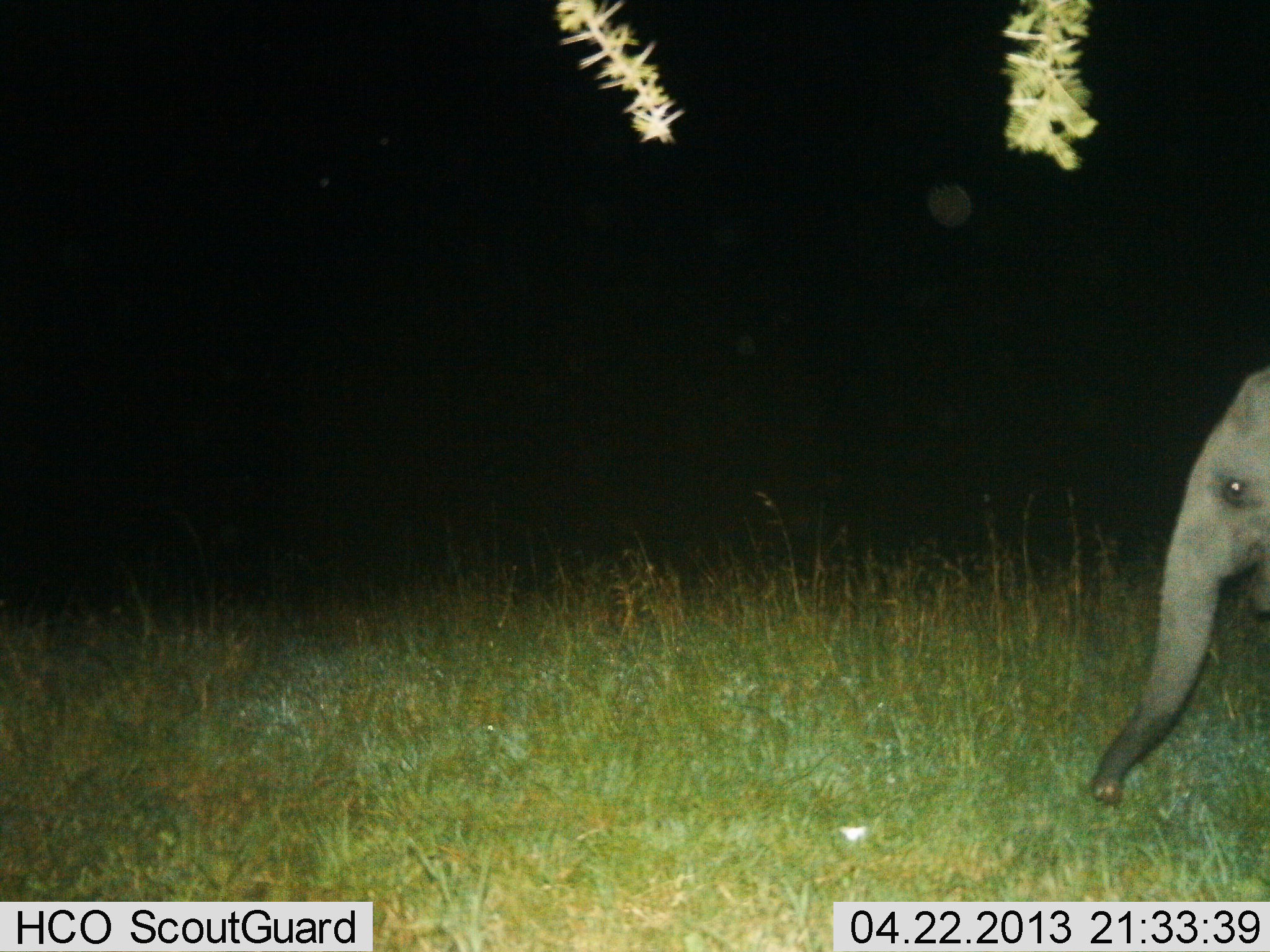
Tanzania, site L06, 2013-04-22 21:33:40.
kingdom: Animalia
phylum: Chordata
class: Mammalia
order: Proboscidea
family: Elephantidae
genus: Loxodonta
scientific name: Loxodonta africana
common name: african bush elephant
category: elephant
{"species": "elephant (african bush elephant) (Loxodonta africana)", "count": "1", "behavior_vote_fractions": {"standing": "60%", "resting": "0%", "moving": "30%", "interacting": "0%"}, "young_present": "60%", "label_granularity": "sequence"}